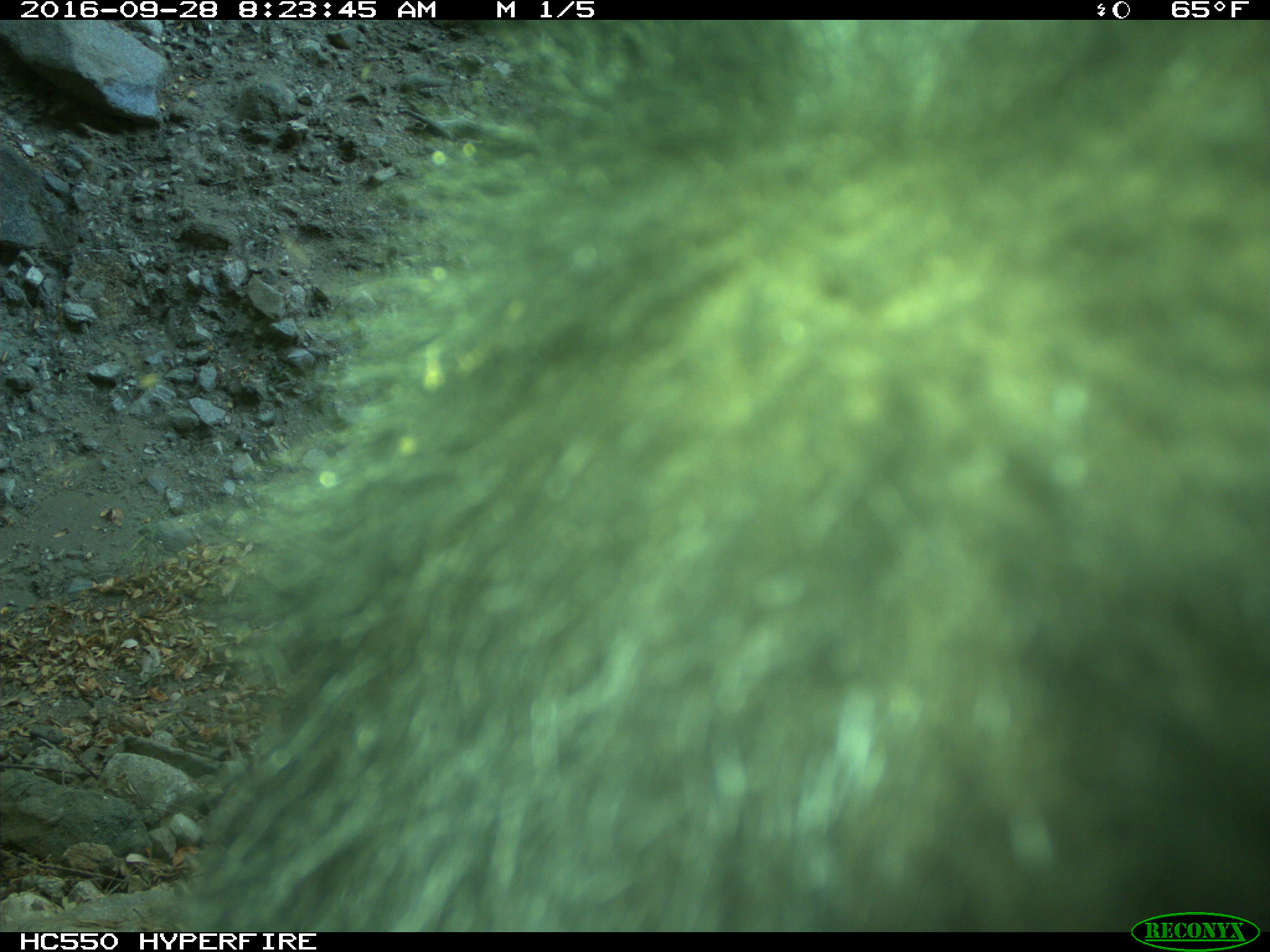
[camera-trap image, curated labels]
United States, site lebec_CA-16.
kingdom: Animalia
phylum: Chordata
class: Mammalia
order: Carnivora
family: Ursidae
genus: Ursus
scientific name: Ursus americanus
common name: american black bear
Ursus americanus (american black bear).